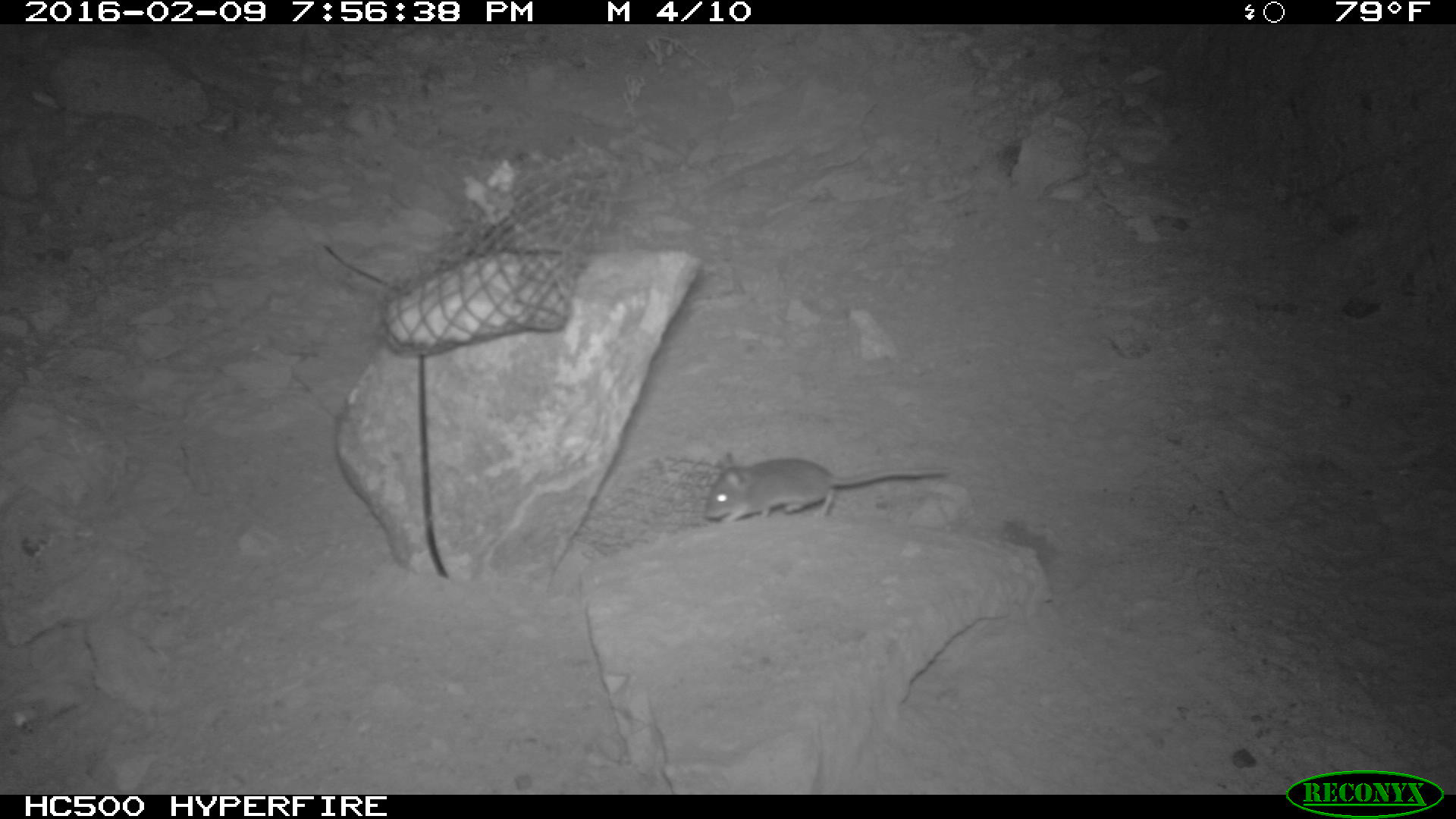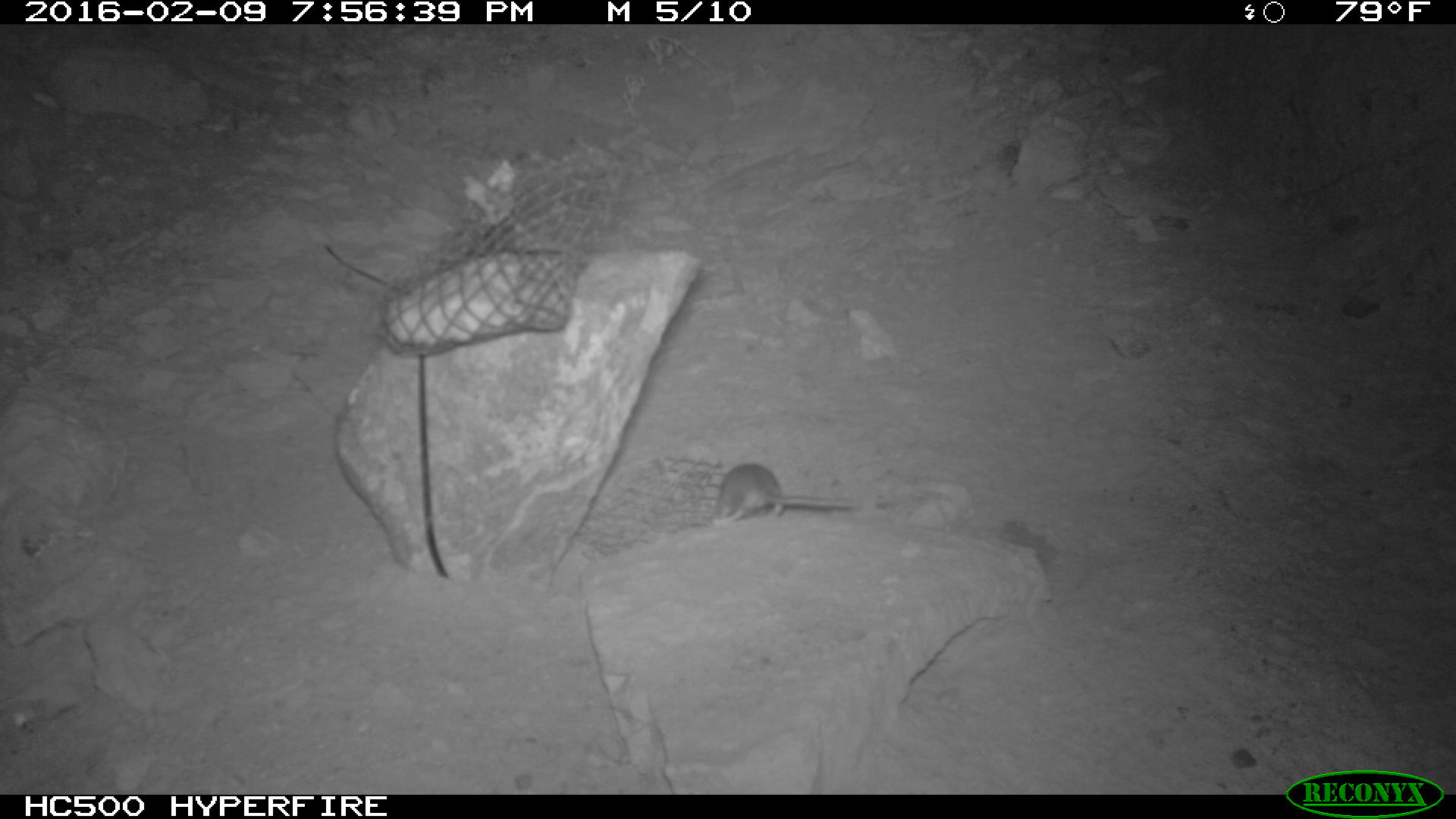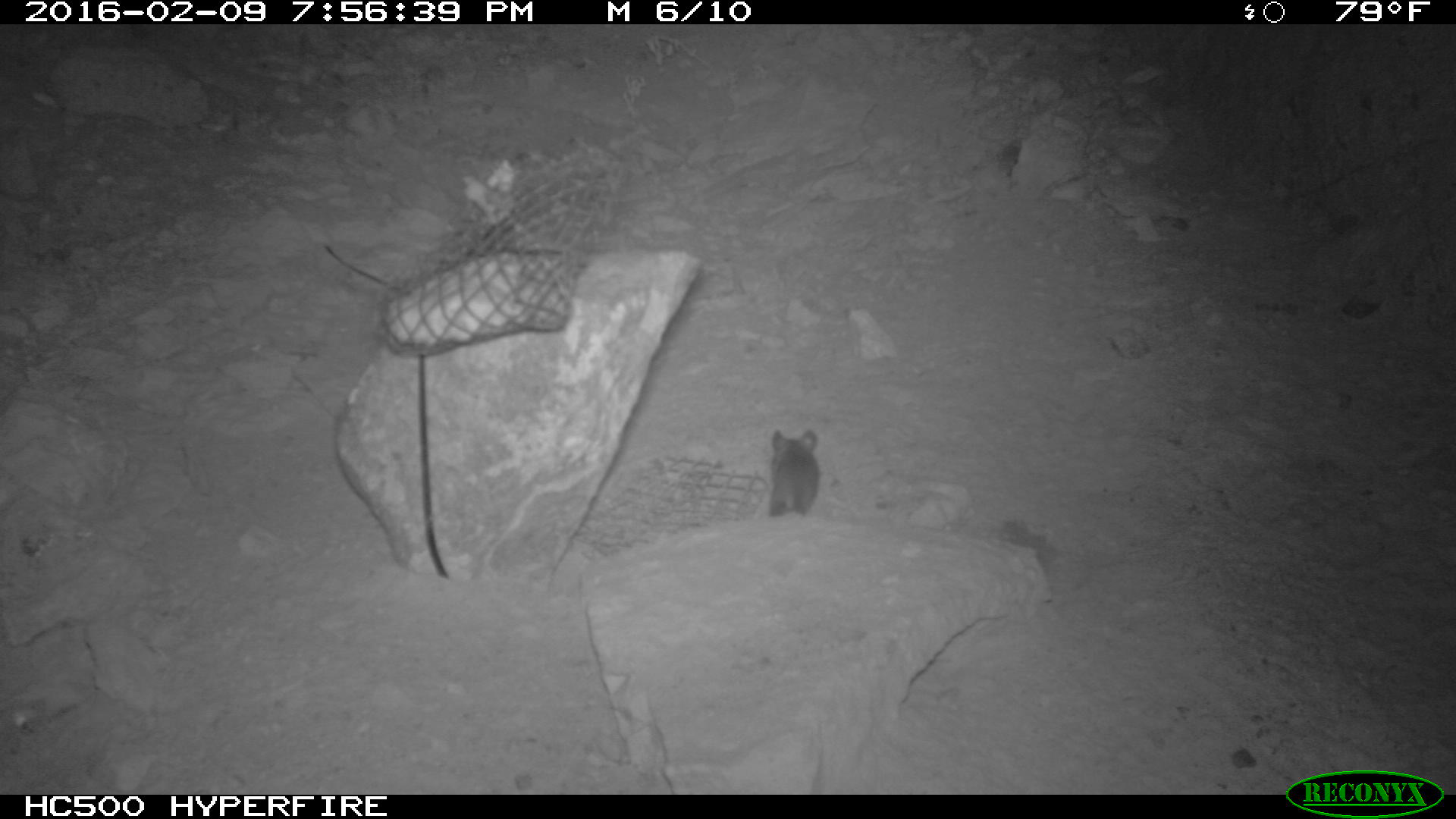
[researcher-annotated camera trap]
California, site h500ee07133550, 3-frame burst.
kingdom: Animalia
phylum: Chordata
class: Mammalia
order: Rodentia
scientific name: Rodentia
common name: rodent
Rodent (Rodentia).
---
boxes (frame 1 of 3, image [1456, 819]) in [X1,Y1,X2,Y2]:
rodent: [697,453,948,524]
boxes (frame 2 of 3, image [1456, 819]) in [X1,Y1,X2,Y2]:
rodent: [711,462,858,528]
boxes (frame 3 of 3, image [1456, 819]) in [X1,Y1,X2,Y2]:
rodent: [758,426,823,516]